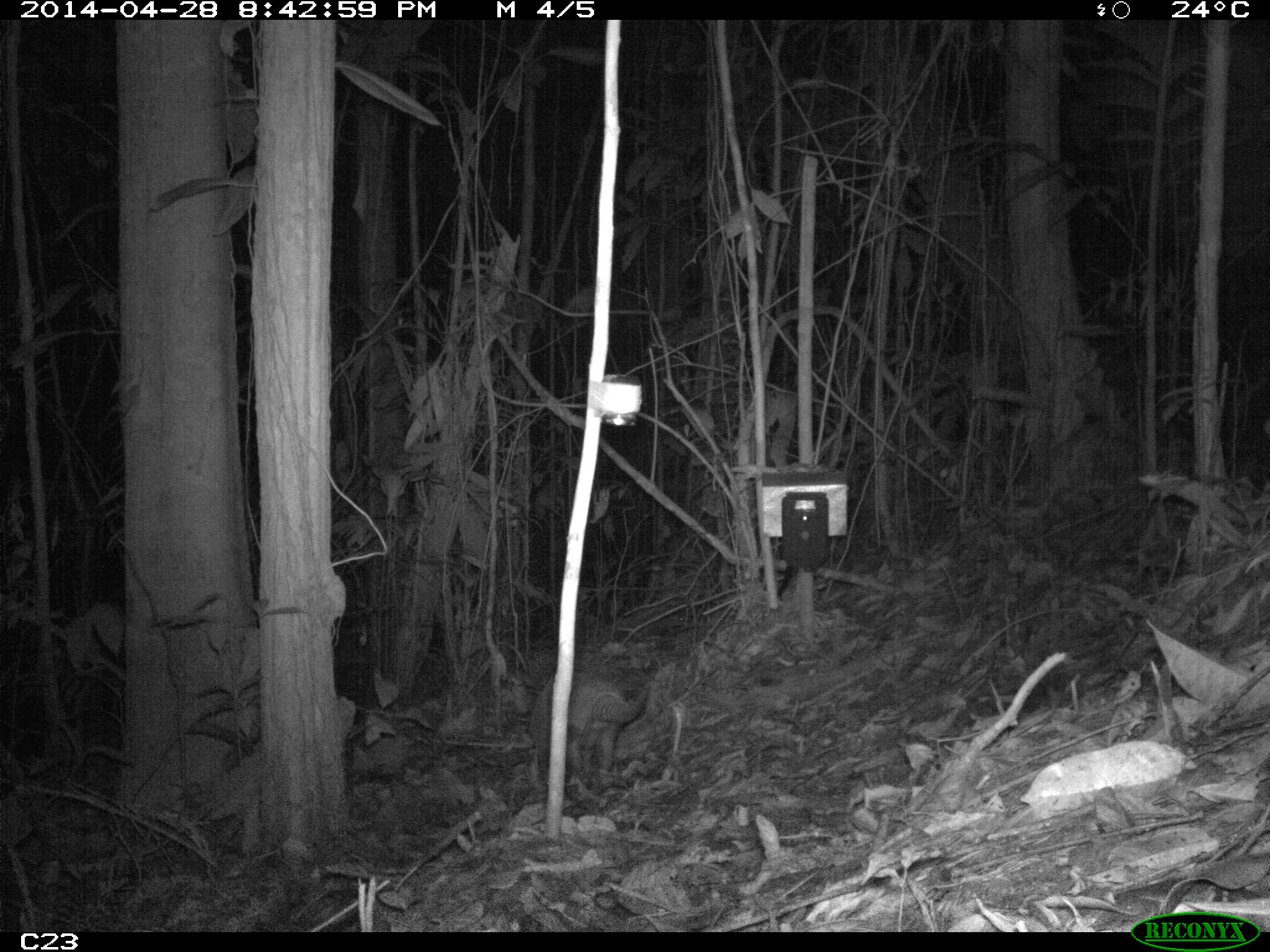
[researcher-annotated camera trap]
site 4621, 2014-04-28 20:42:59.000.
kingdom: Animalia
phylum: Chordata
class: Mammalia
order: Cingulata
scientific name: Cingulata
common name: armadillo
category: unknown armadillo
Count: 1.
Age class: adult.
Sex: male.